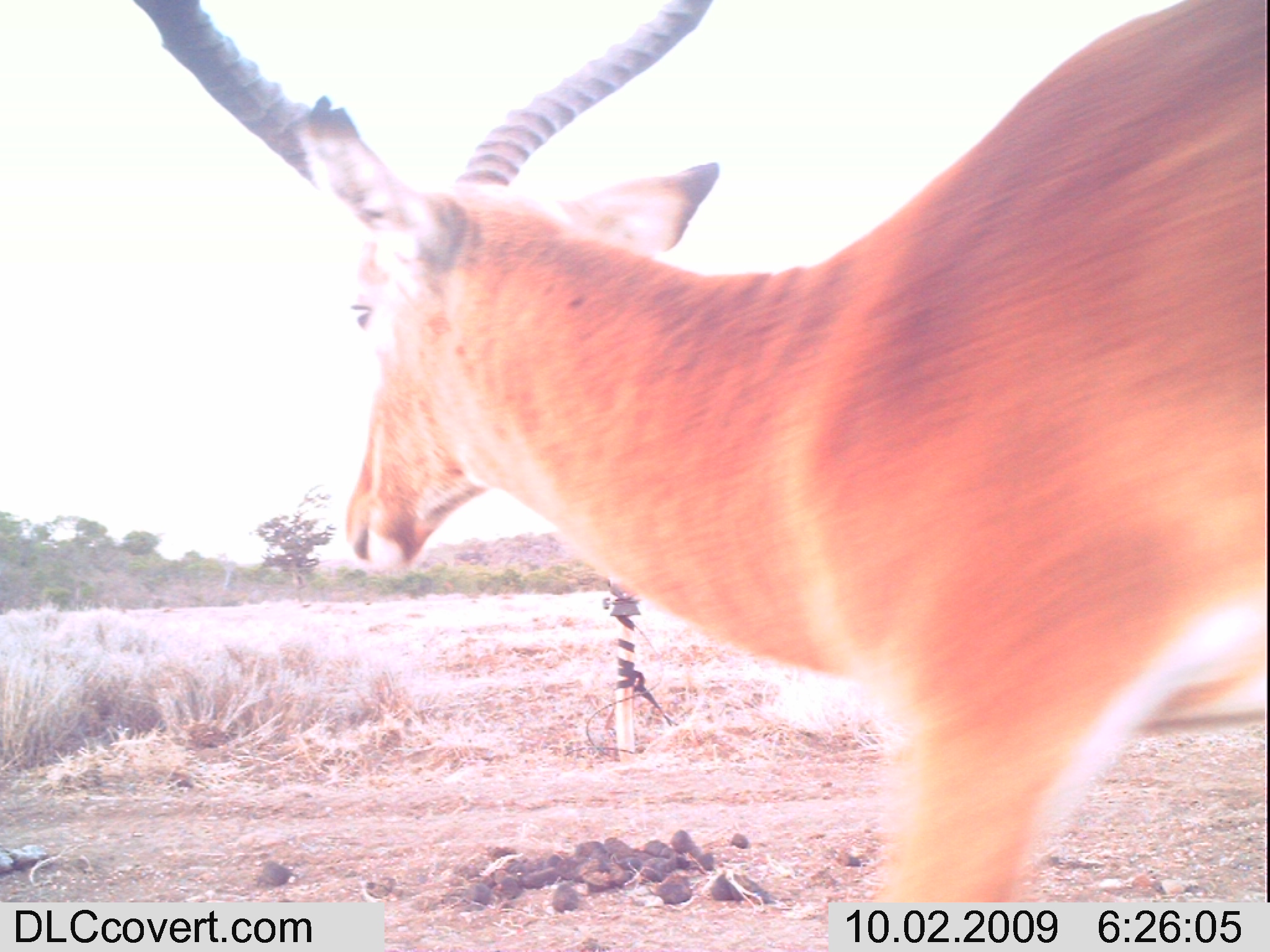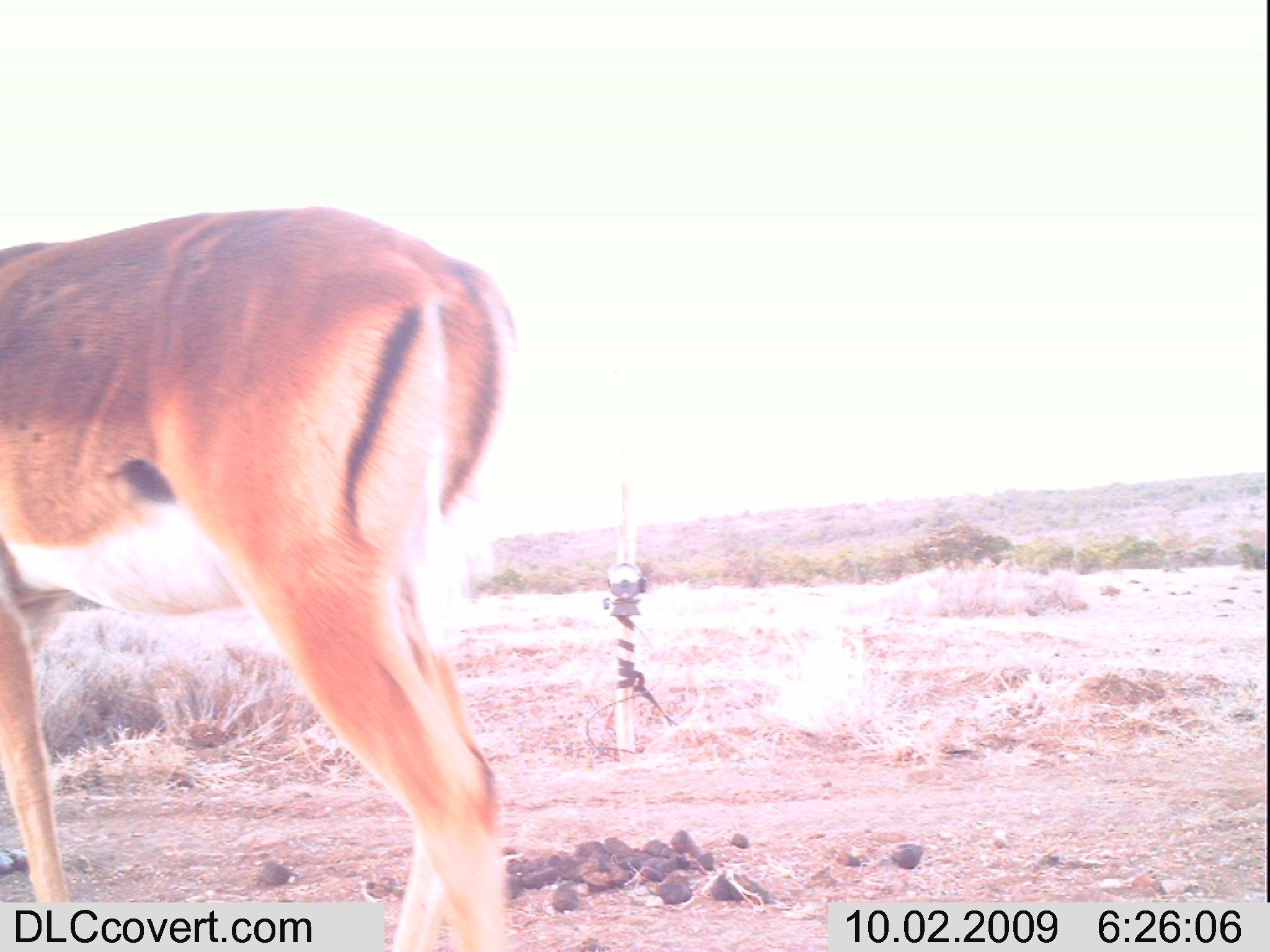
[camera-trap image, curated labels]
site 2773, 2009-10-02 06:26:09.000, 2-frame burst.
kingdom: Animalia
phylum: Chordata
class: Mammalia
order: Artiodactyla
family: Bovidae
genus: Aepyceros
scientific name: Aepyceros melampus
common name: impala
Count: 1.